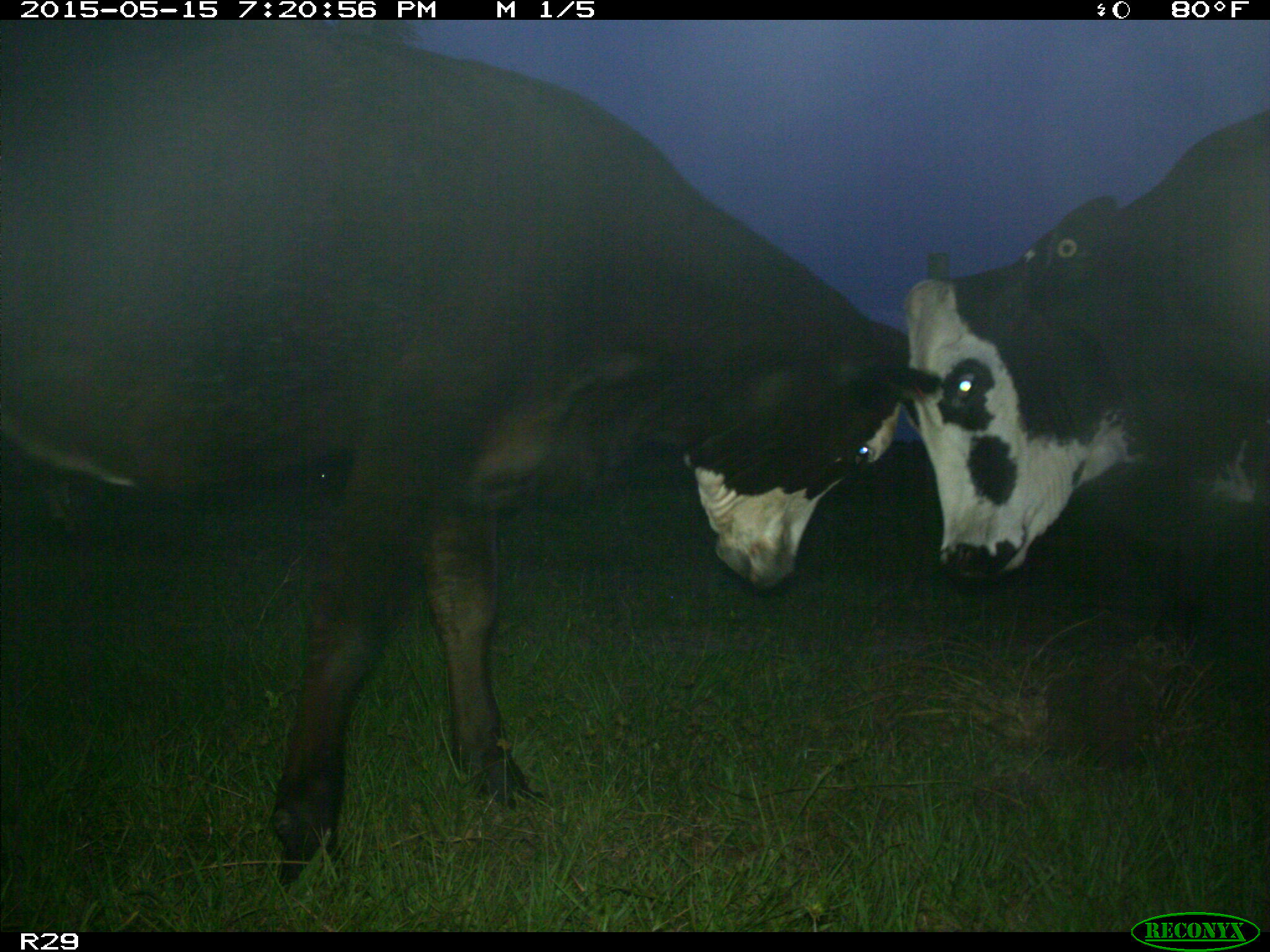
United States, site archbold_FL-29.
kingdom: Animalia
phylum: Chordata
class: Mammalia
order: Artiodactyla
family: Bovidae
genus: Bos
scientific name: Bos taurus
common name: domestic cow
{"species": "Bos taurus (domestic cow)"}